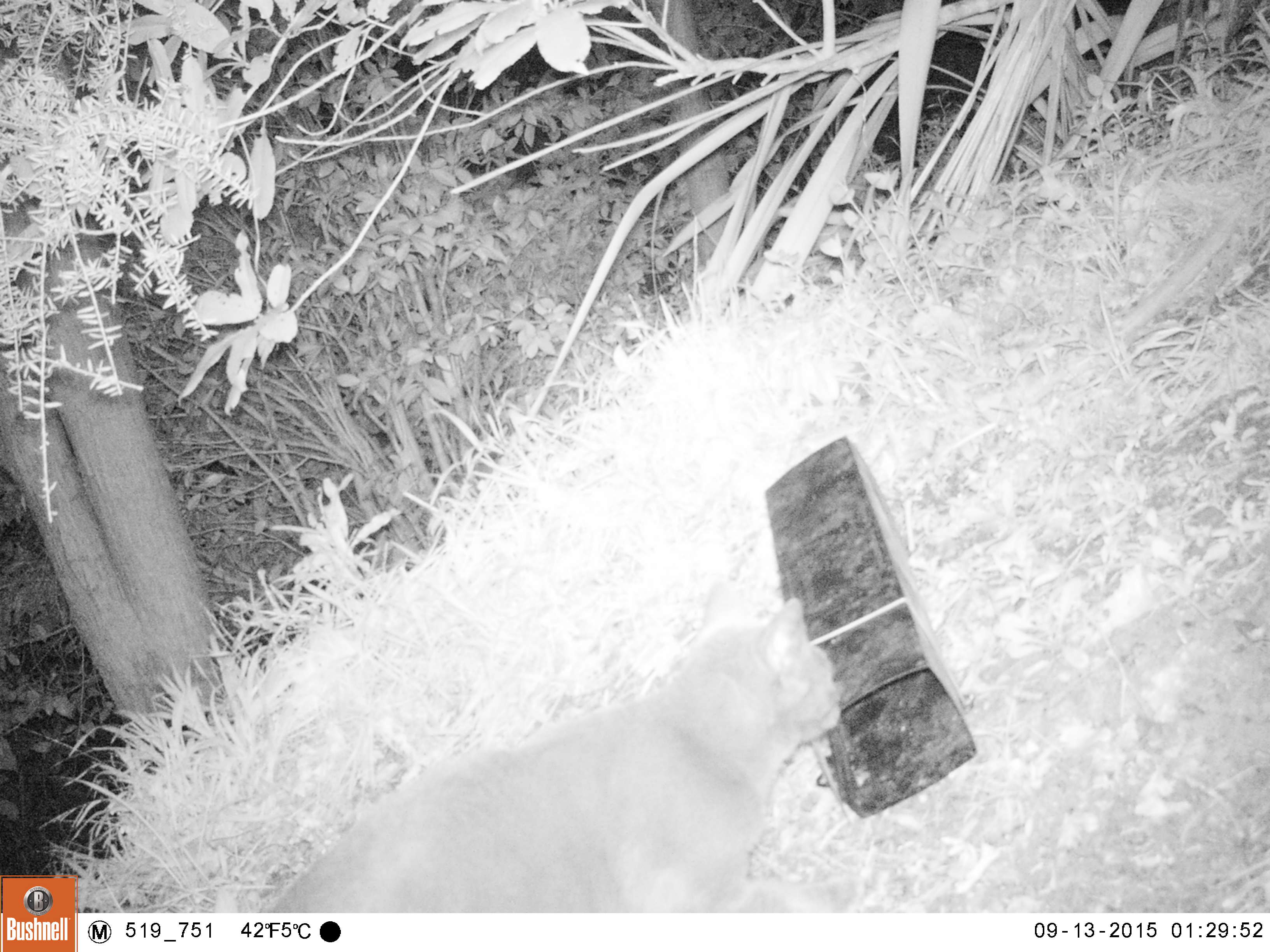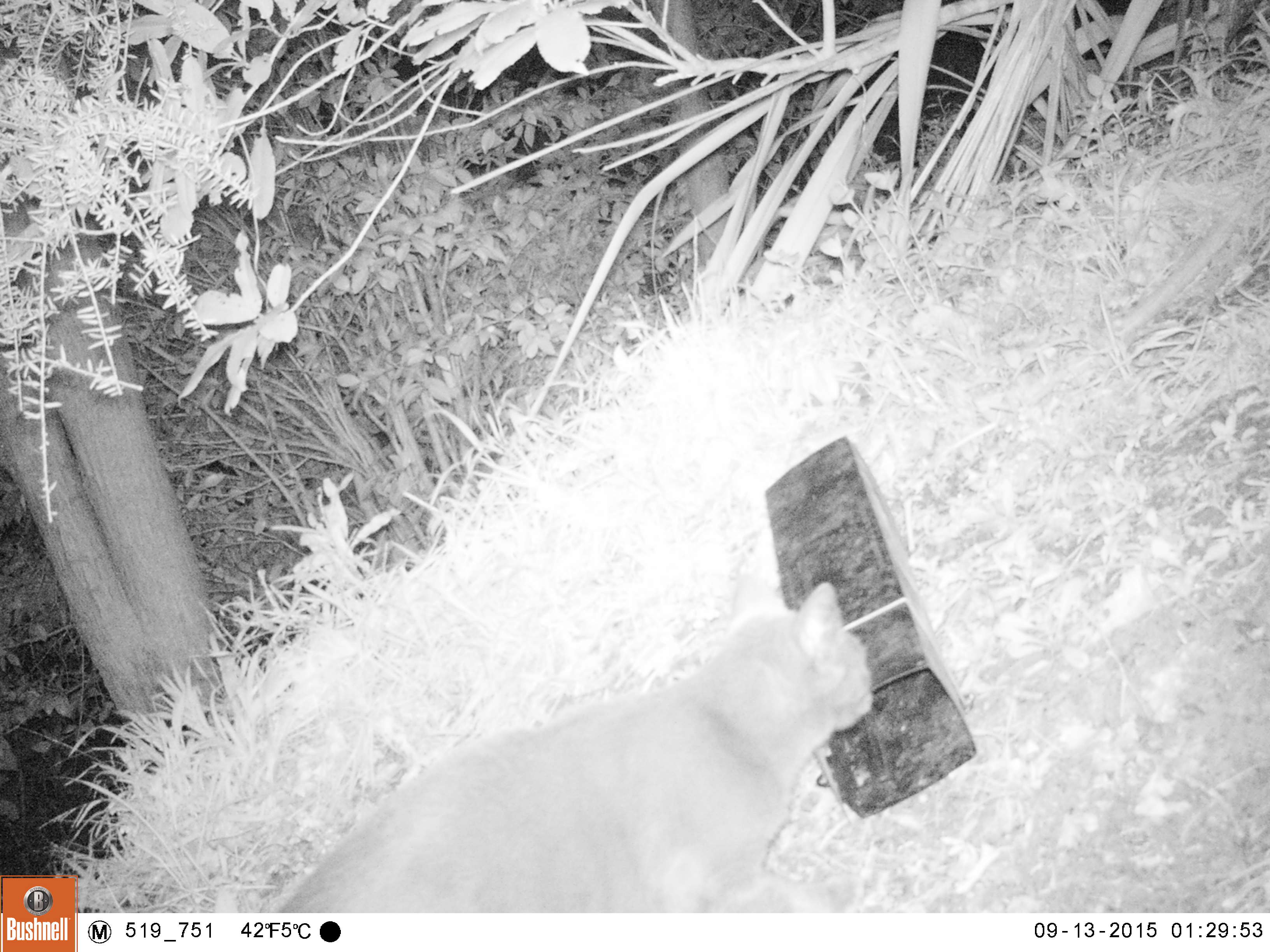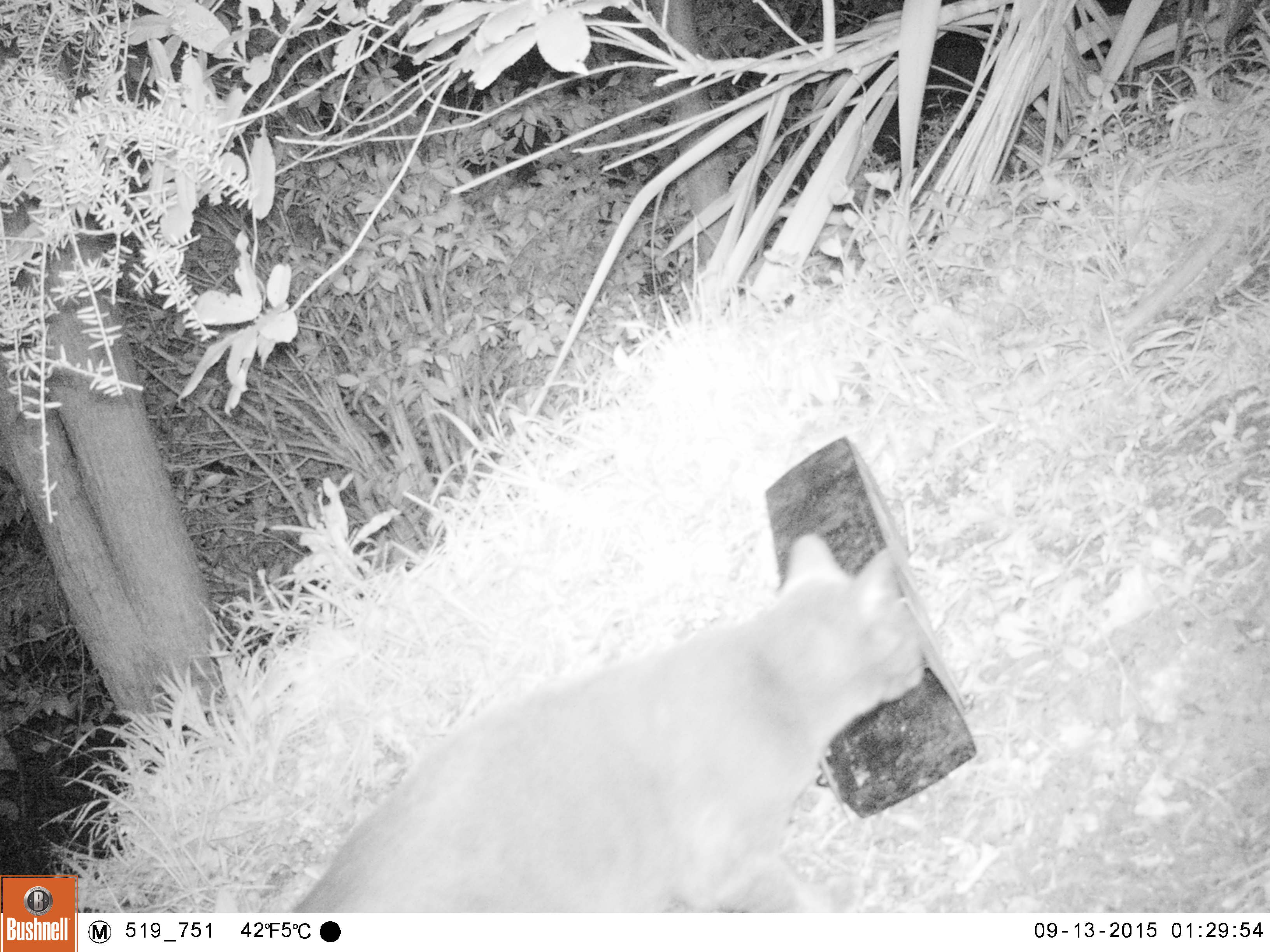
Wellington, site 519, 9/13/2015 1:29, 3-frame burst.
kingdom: Animalia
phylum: Chordata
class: Mammalia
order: Carnivora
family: Felidae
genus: Felis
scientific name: Felis catus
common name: cat